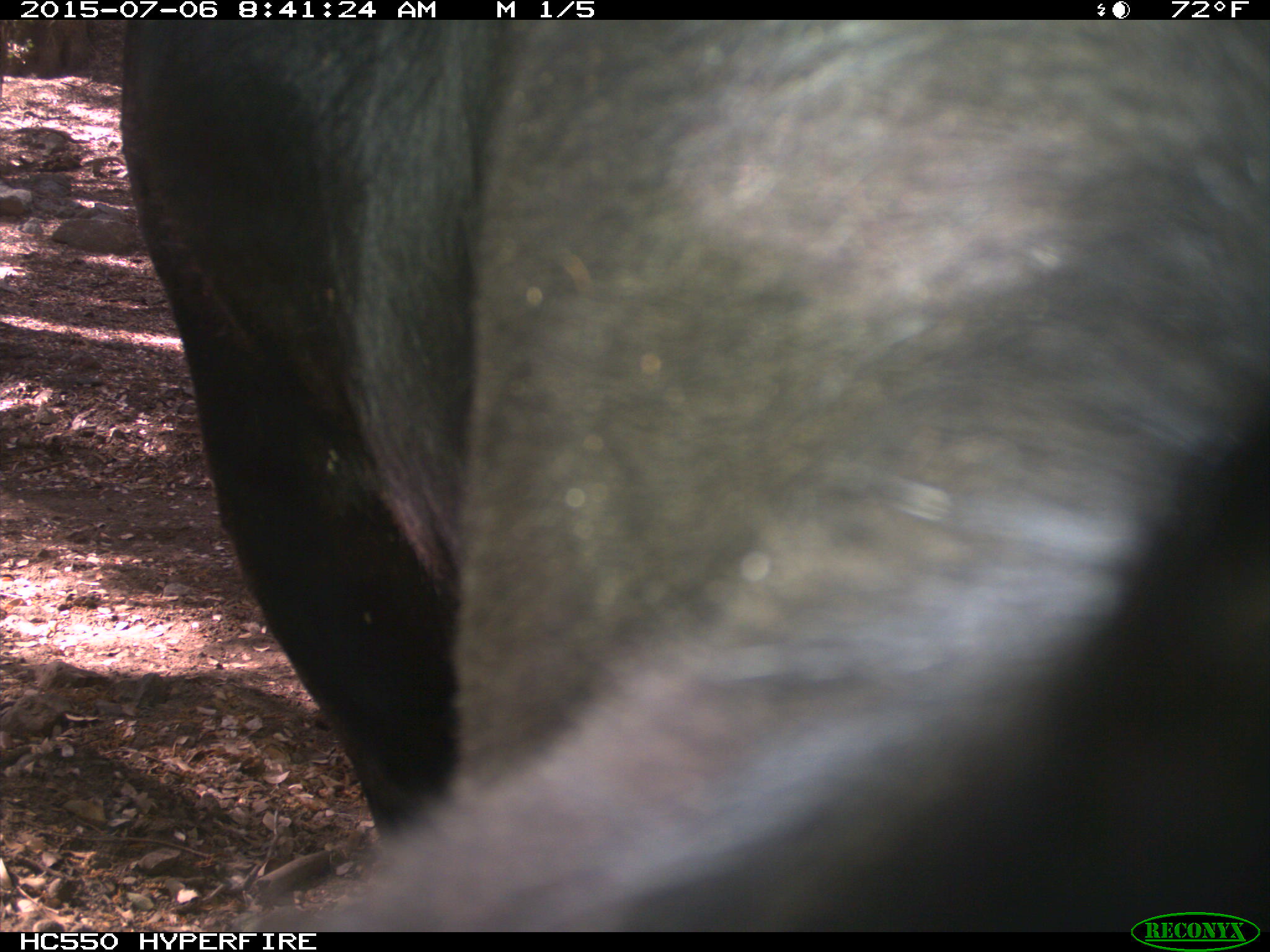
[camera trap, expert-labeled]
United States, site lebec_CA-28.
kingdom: Animalia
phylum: Chordata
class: Mammalia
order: Artiodactyla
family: Bovidae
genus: Bos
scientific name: Bos taurus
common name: domestic cow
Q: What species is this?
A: Bos taurus (domestic cow).